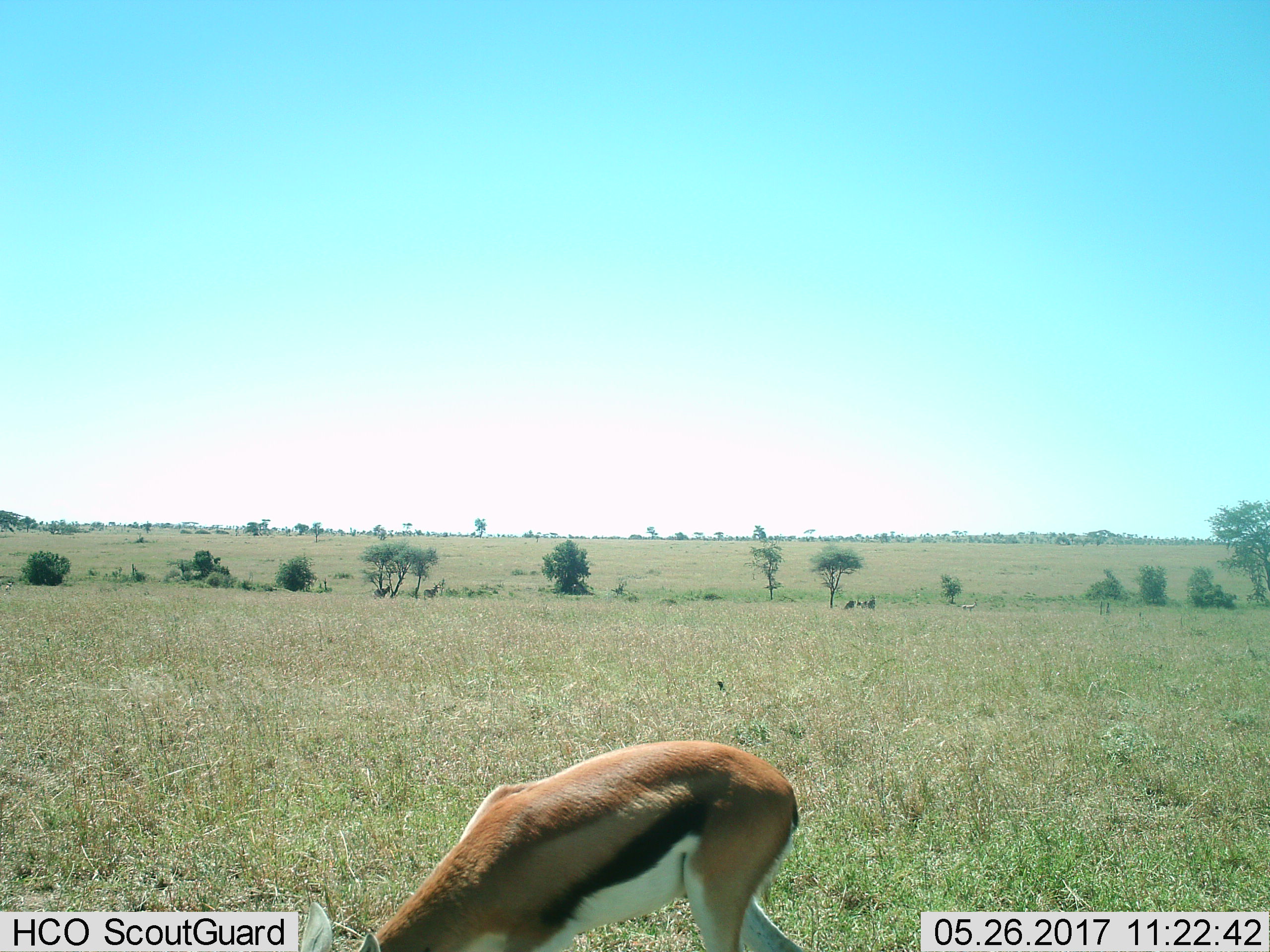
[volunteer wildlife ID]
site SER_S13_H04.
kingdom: Animalia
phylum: Chordata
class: Mammalia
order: Artiodactyla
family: Bovidae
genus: Eudorcas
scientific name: Eudorcas thomsonii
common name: thomson's gazelle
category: gazellethomsons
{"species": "gazellethomsons (thomson's gazelle) (Eudorcas thomsonii)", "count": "1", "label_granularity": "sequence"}